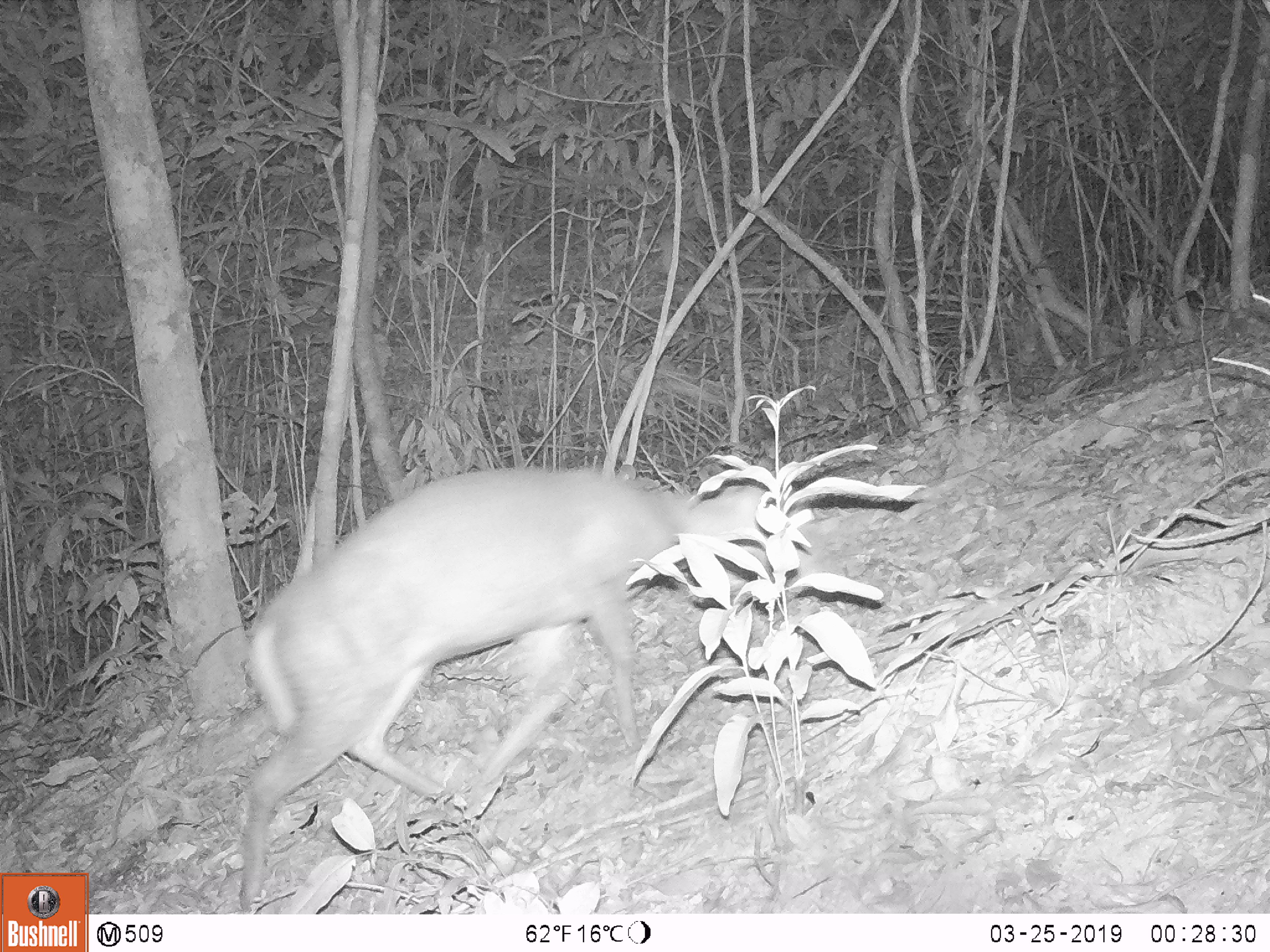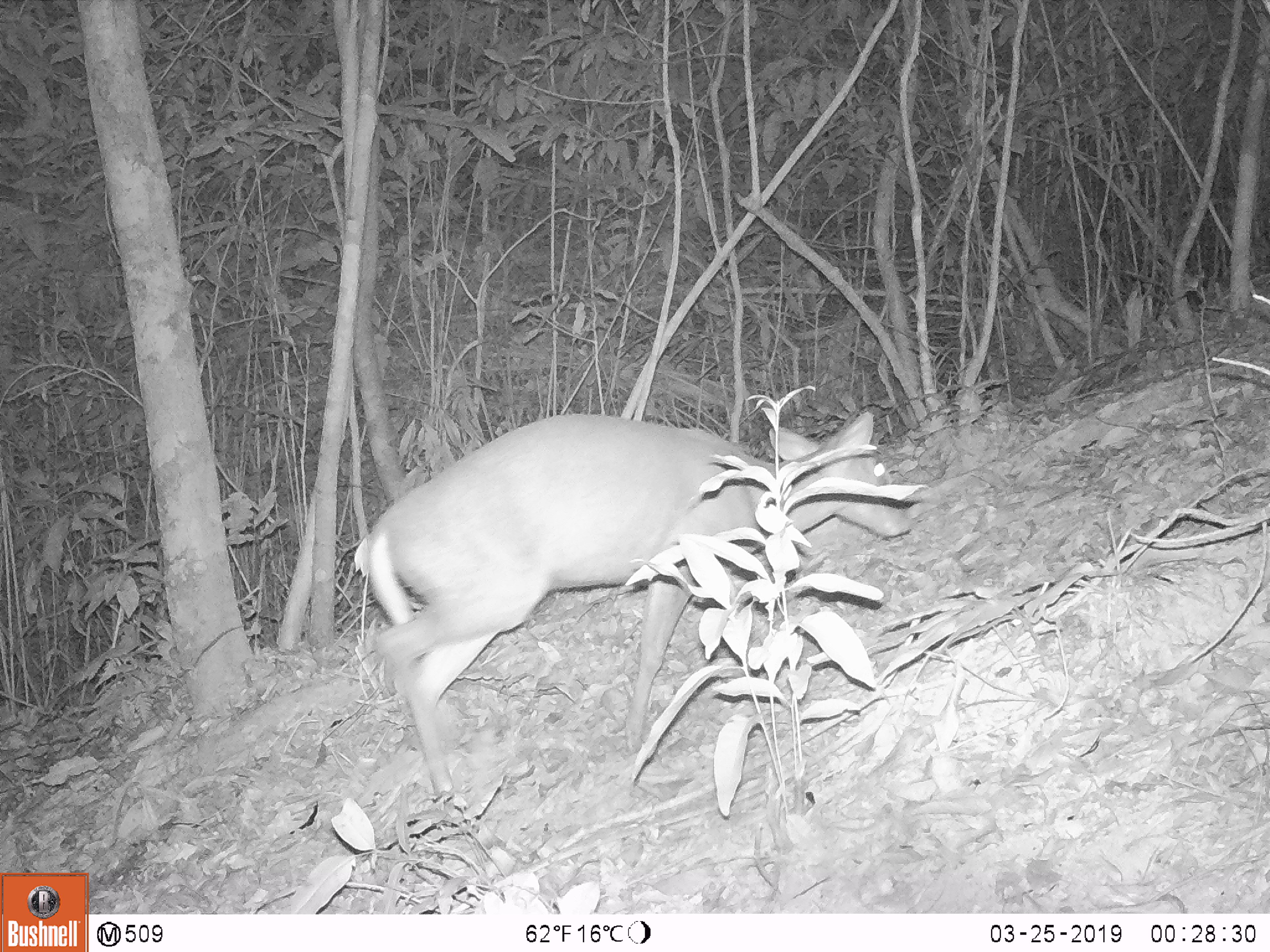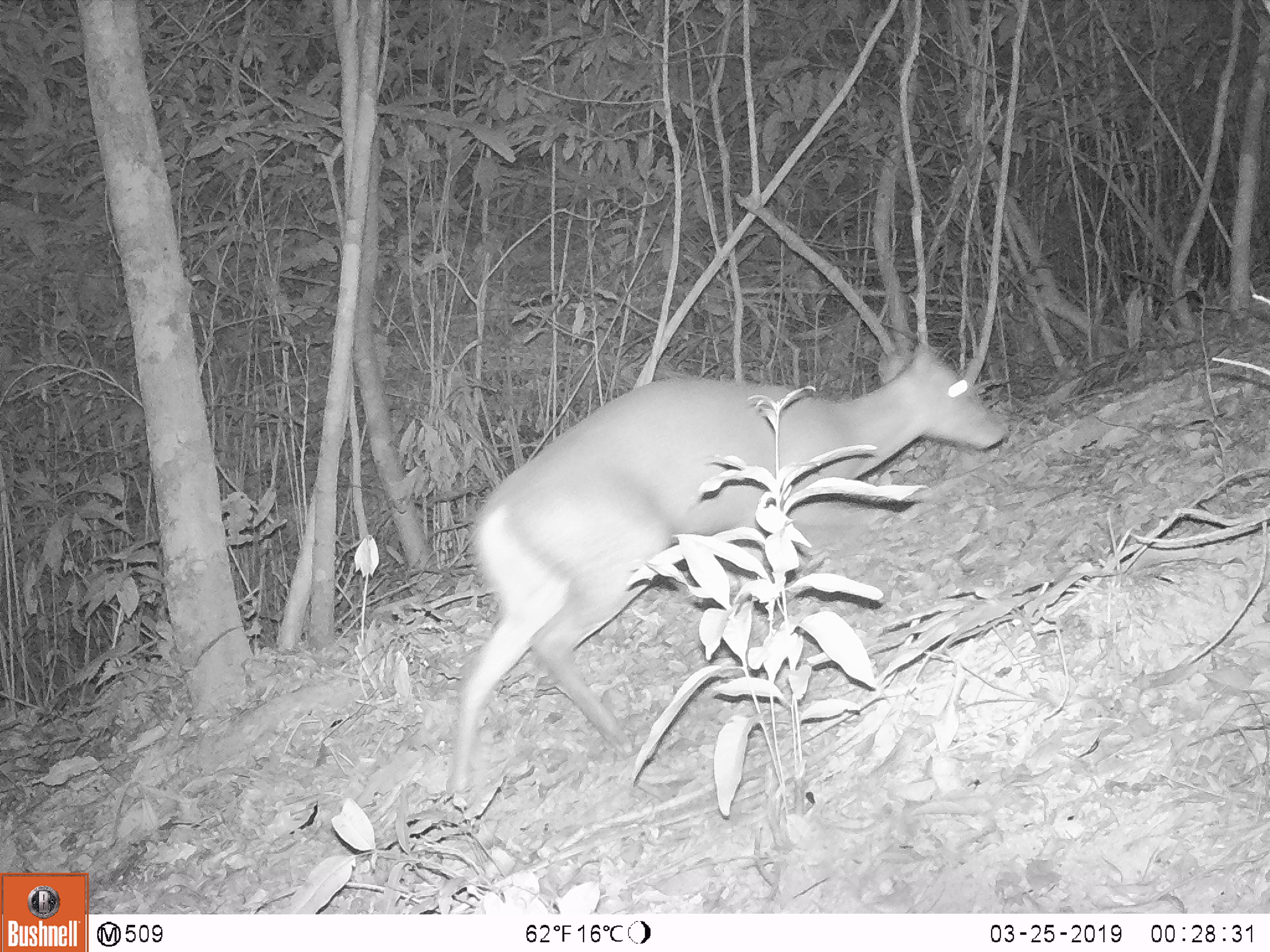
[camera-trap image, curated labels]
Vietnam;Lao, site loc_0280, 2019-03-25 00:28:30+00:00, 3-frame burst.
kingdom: Animalia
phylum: Chordata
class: Mammalia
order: Artiodactyla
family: Cervidae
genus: Muntiacus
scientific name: Muntiacus rooseveltorum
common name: roosevelt's muntjac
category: roosevelts muntjac group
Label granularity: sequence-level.